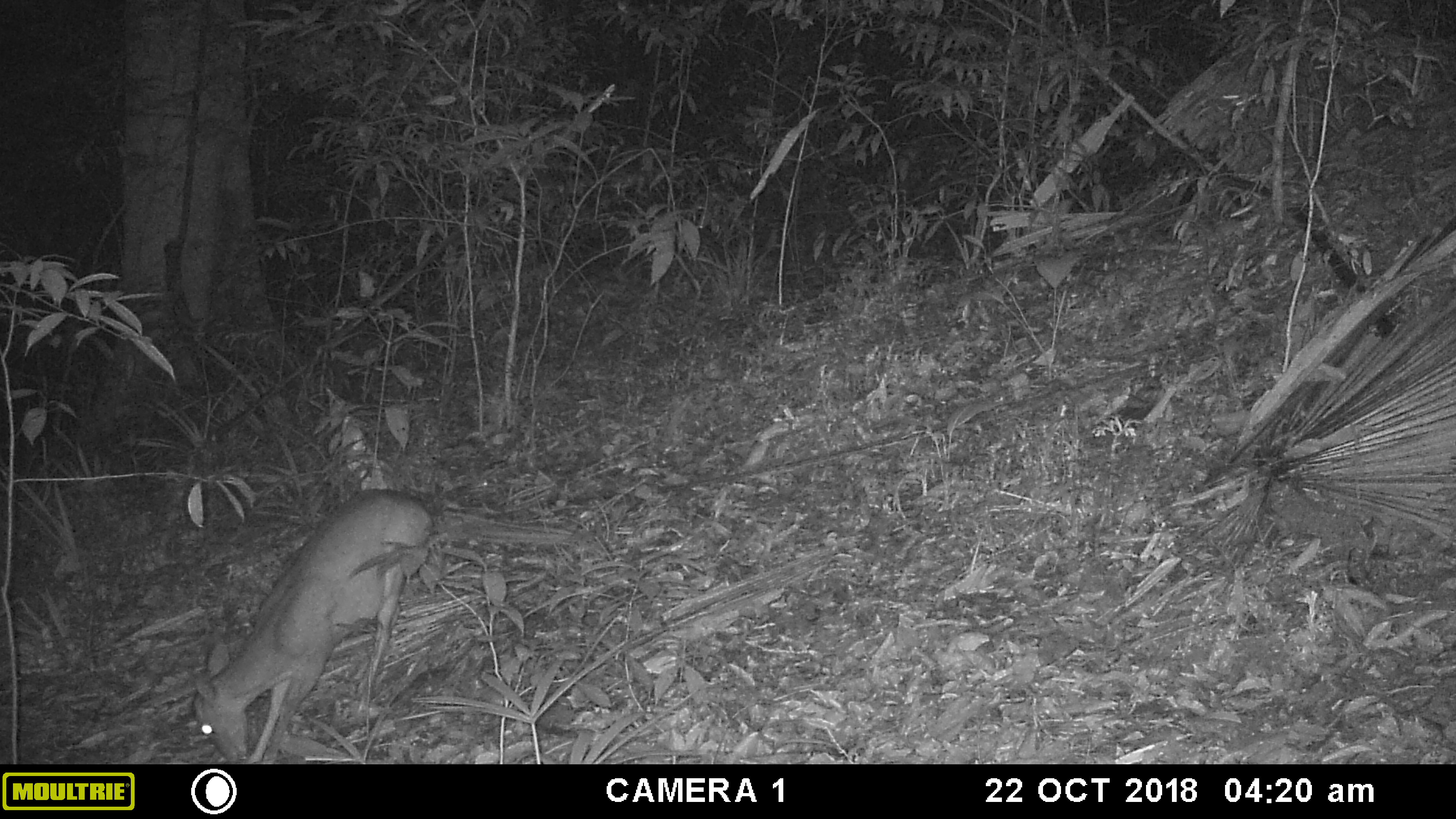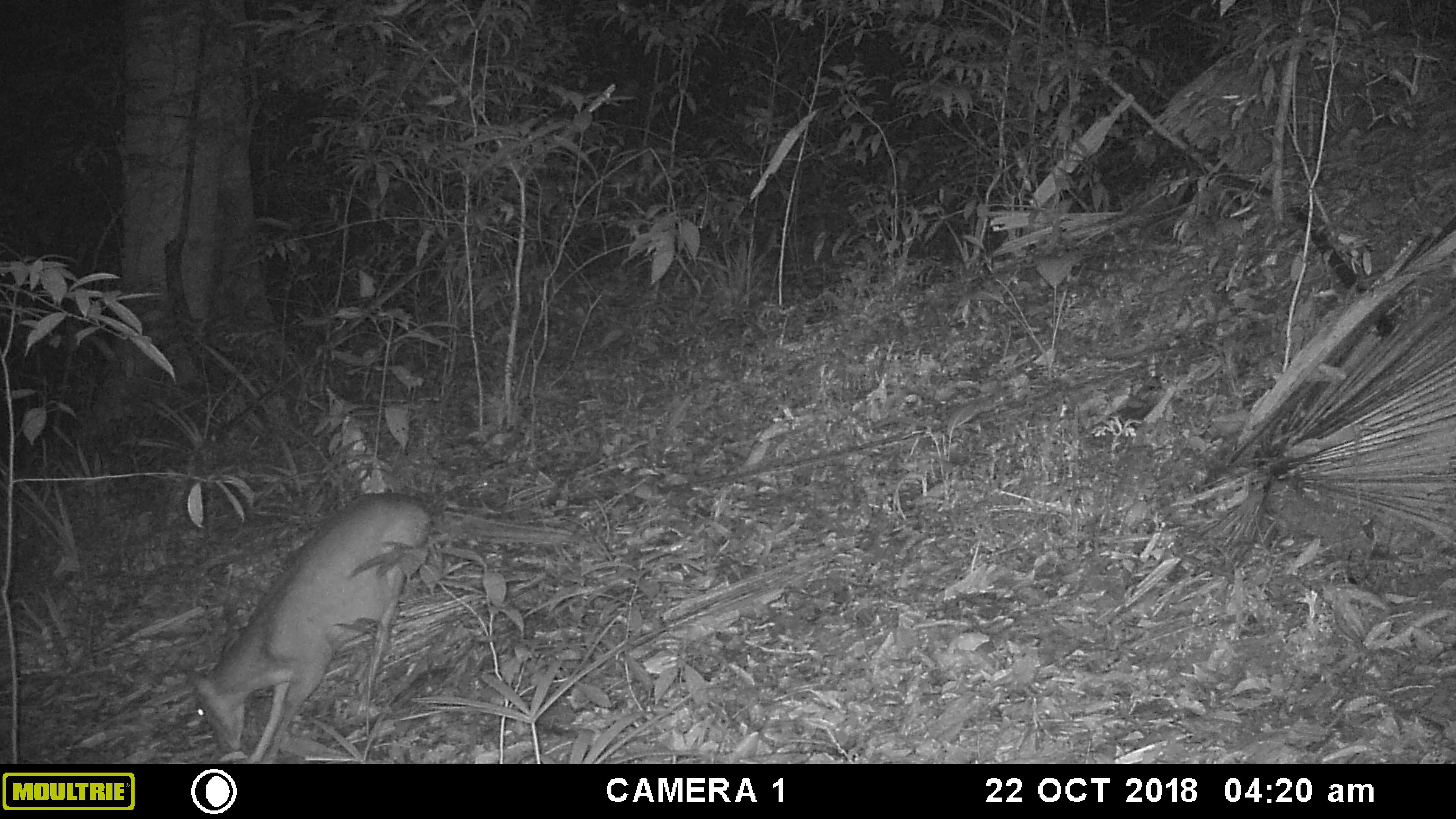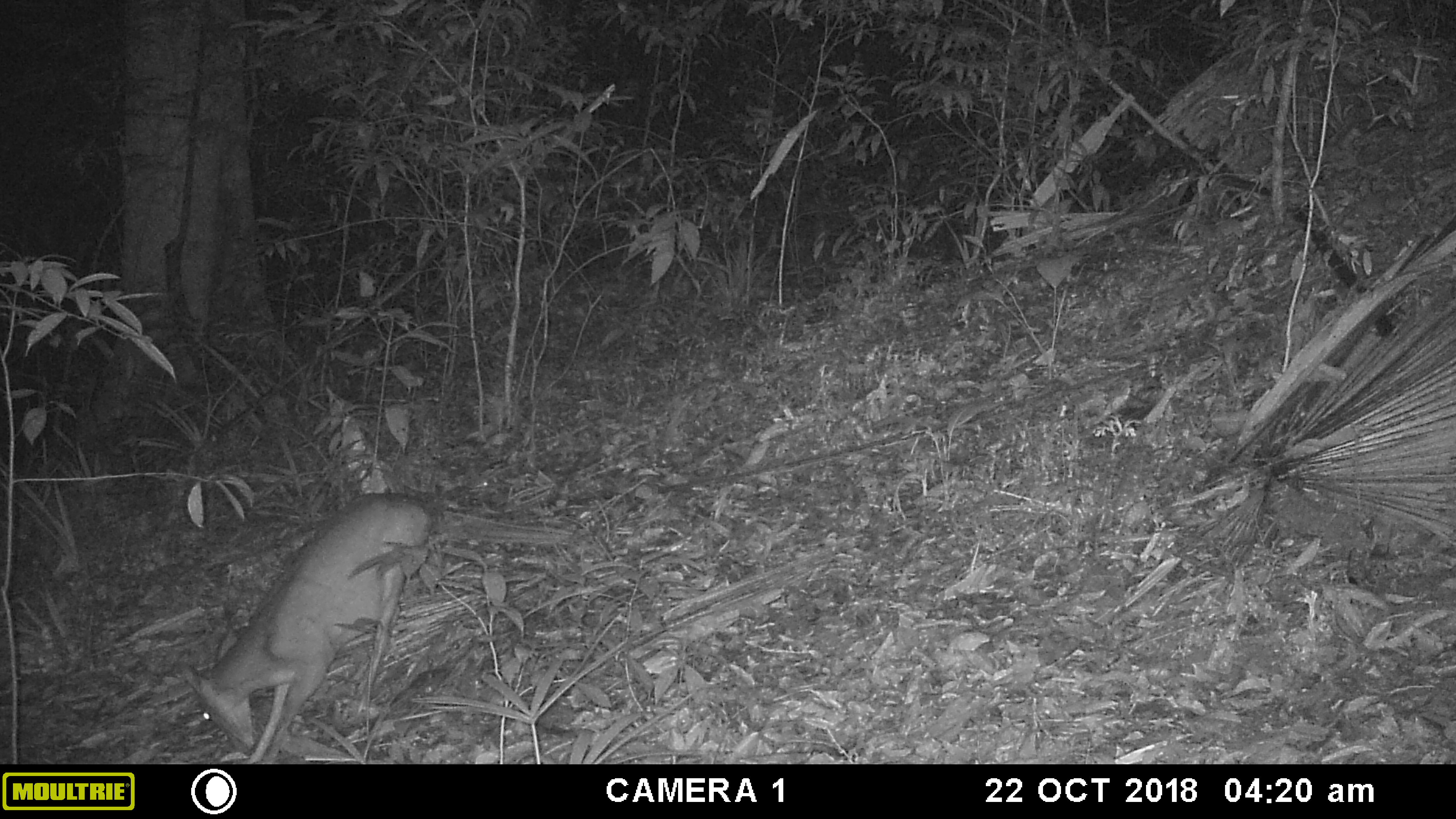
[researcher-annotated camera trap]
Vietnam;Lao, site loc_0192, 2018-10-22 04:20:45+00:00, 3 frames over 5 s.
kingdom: Animalia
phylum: Chordata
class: Mammalia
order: Artiodactyla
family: Cervidae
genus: Muntiacus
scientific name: Muntiacus vuquangensis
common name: large-antlered muntjac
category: large antlered muntjac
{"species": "large antlered muntjac (large-antlered muntjac) (Muntiacus vuquangensis)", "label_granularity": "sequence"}